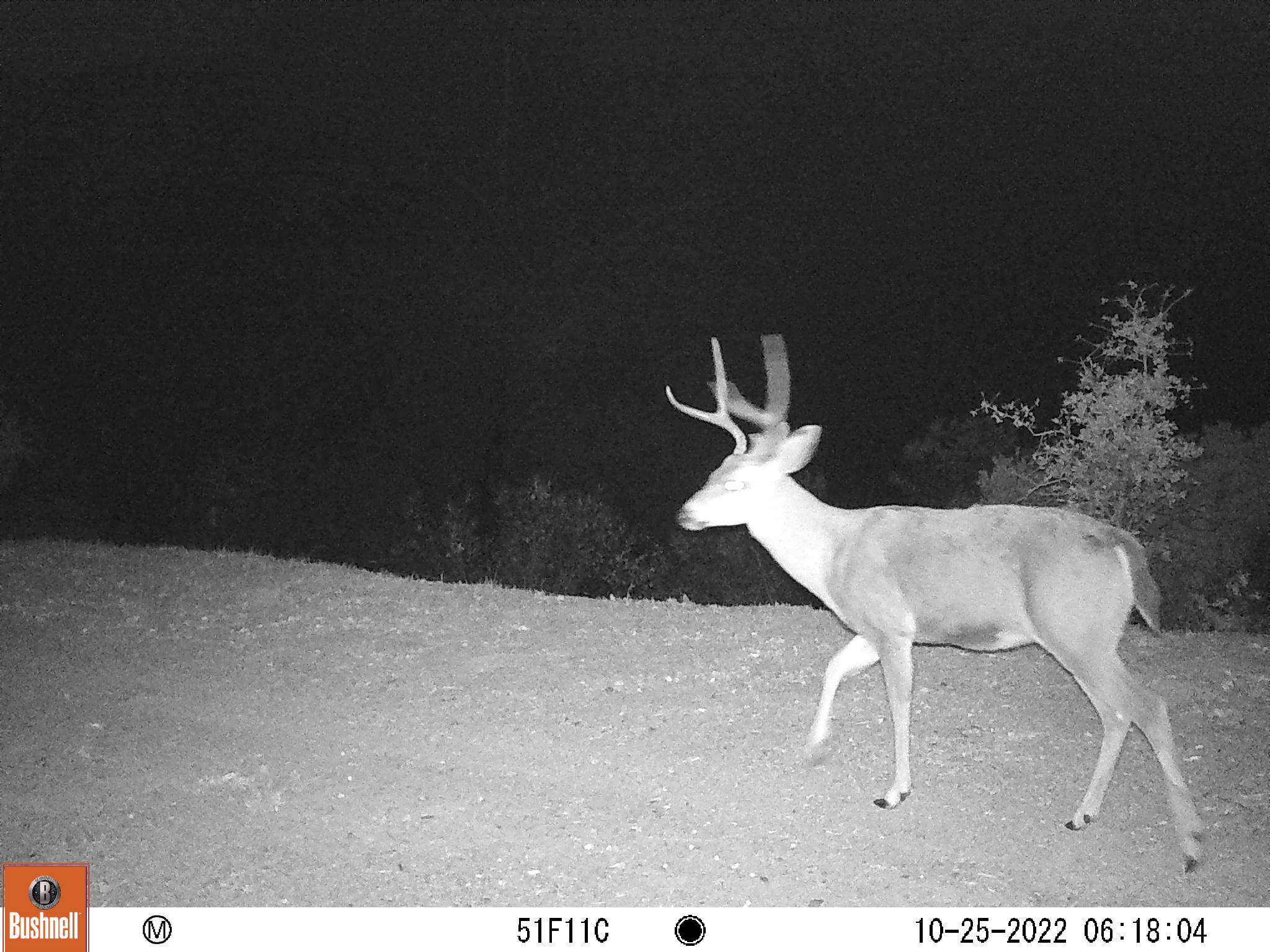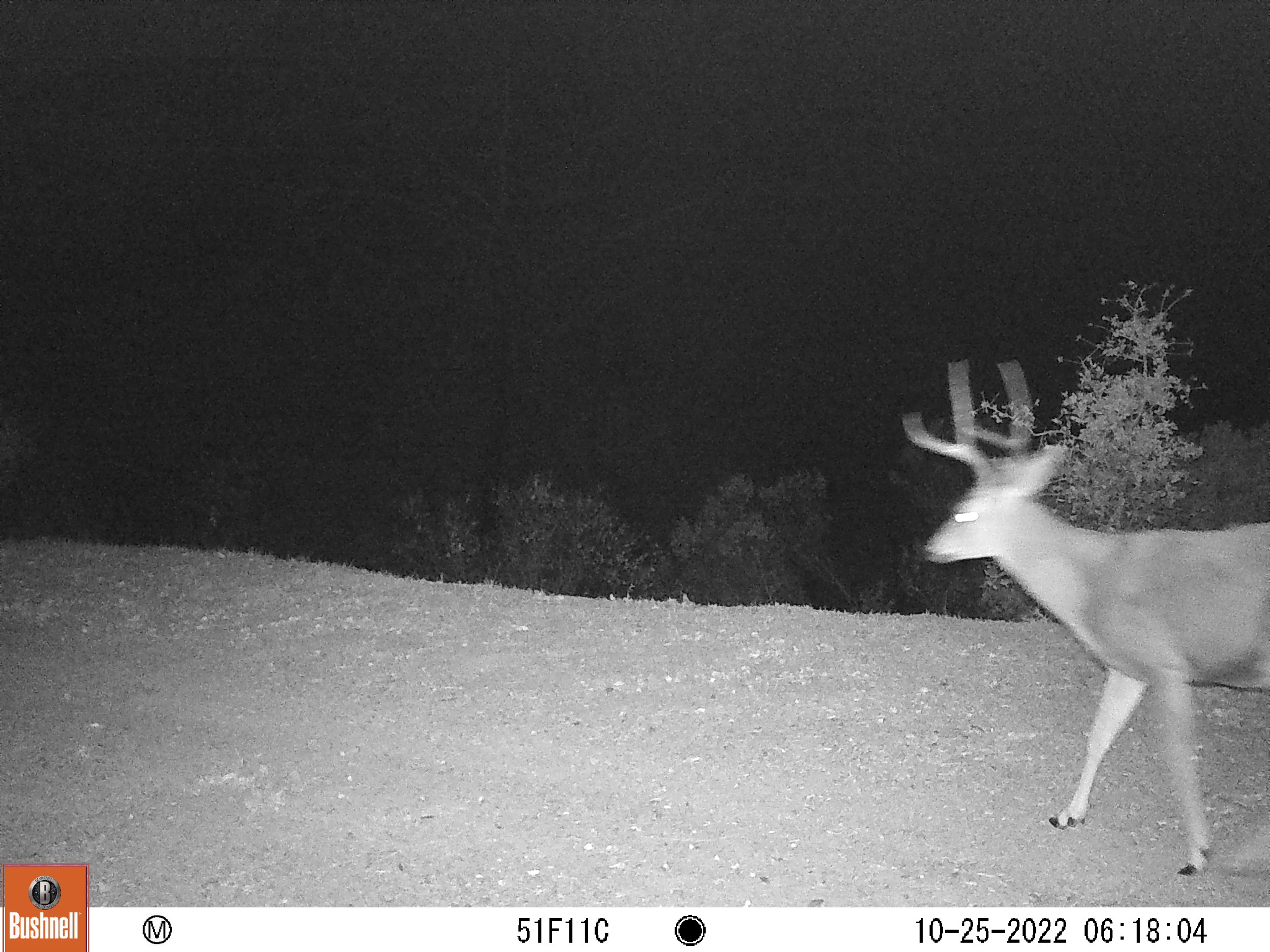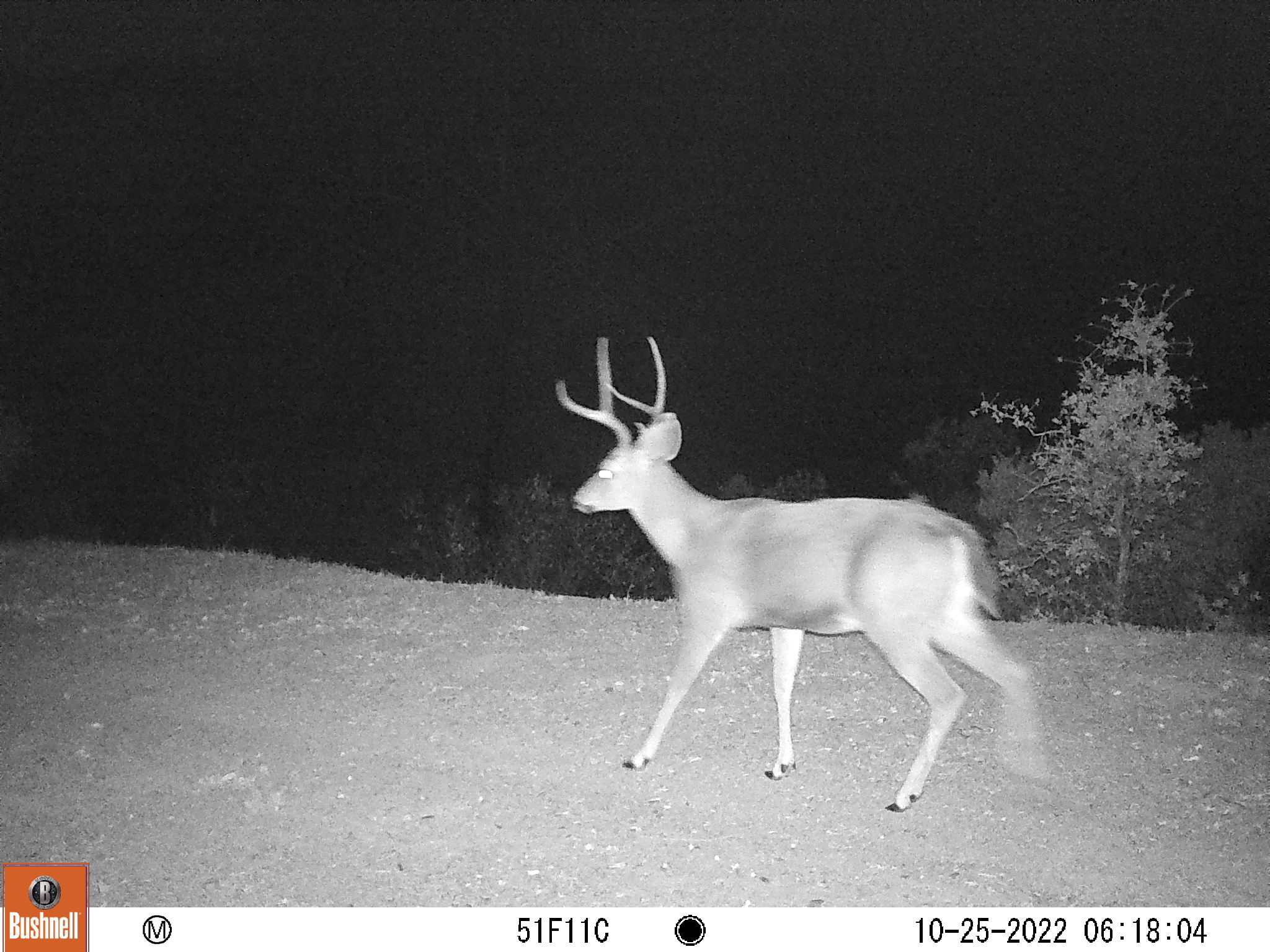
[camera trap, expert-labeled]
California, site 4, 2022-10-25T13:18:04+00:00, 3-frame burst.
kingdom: Animalia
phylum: Chordata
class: Mammalia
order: Artiodactyla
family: Cervidae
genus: Odocoileus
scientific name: Odocoileus hemionus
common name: mule deer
Mule deer (Odocoileus hemionus).